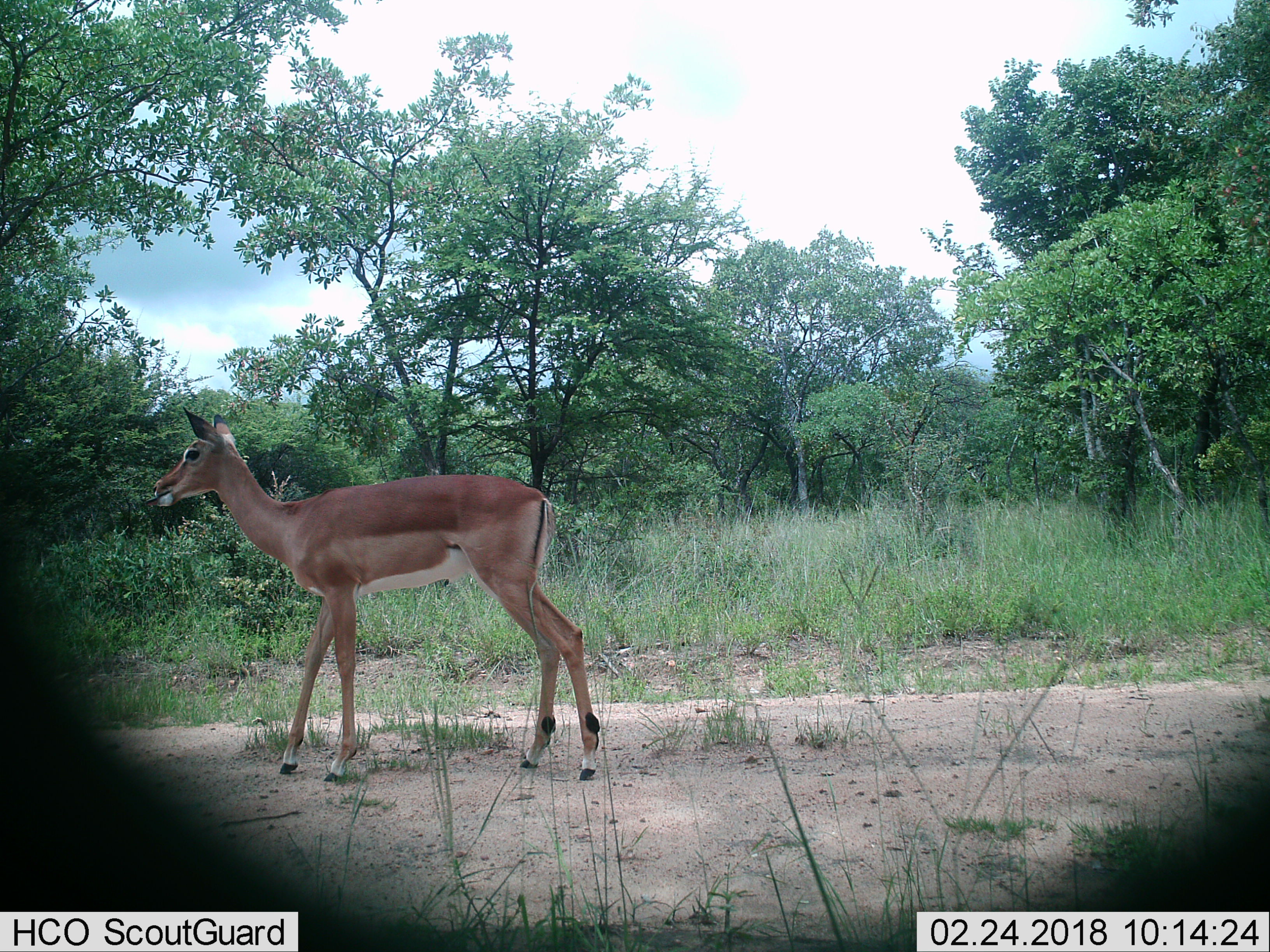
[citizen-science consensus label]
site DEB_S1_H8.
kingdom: Animalia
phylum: Chordata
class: Mammalia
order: Artiodactyla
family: Bovidae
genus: Aepyceros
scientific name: Aepyceros melampus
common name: impala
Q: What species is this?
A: Impala (Aepyceros melampus).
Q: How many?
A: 1.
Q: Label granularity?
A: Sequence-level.